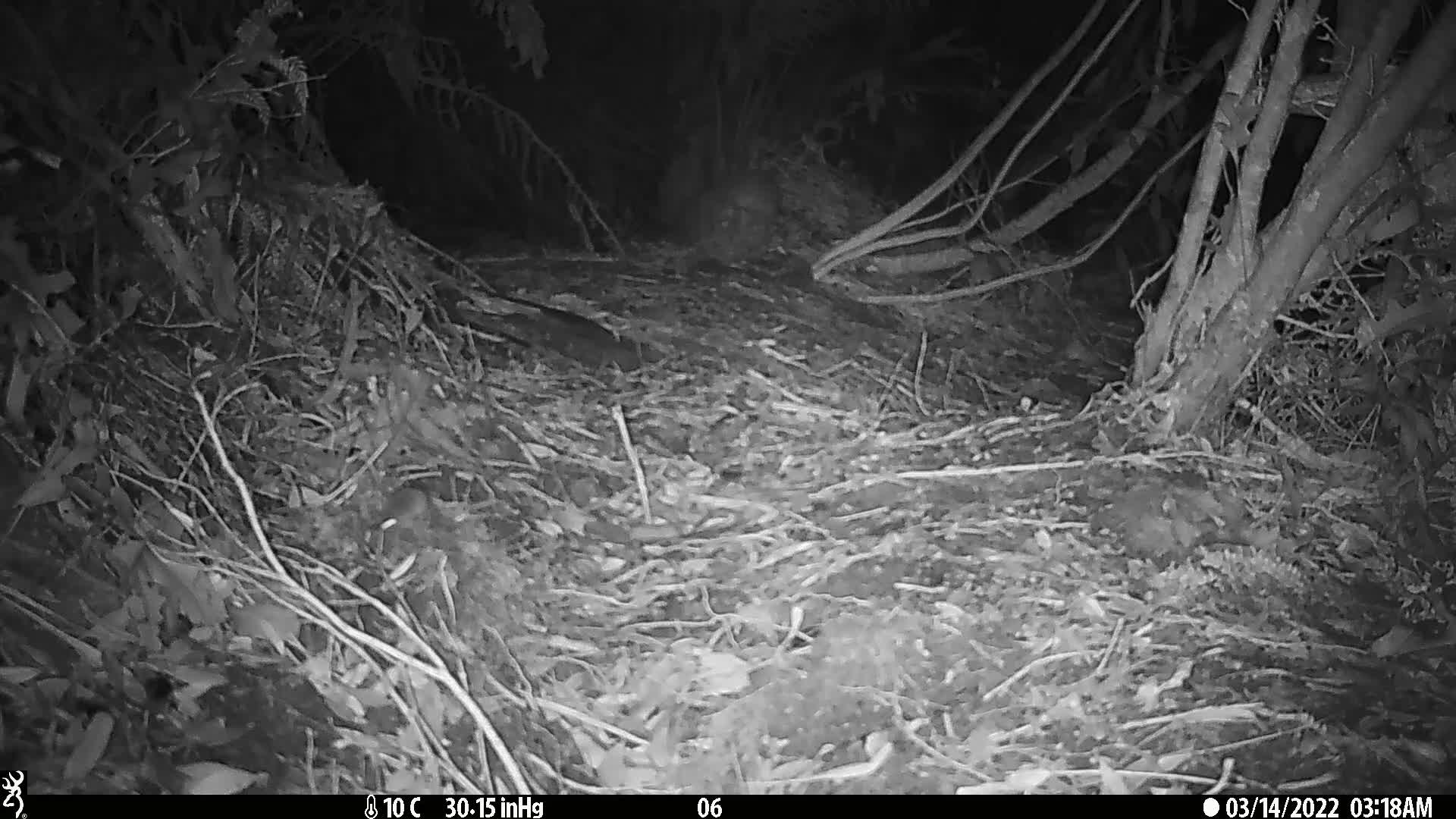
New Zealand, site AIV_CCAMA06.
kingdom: Animalia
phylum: Chordata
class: Mammalia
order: Rodentia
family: Muridae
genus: Mus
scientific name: Mus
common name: mouse